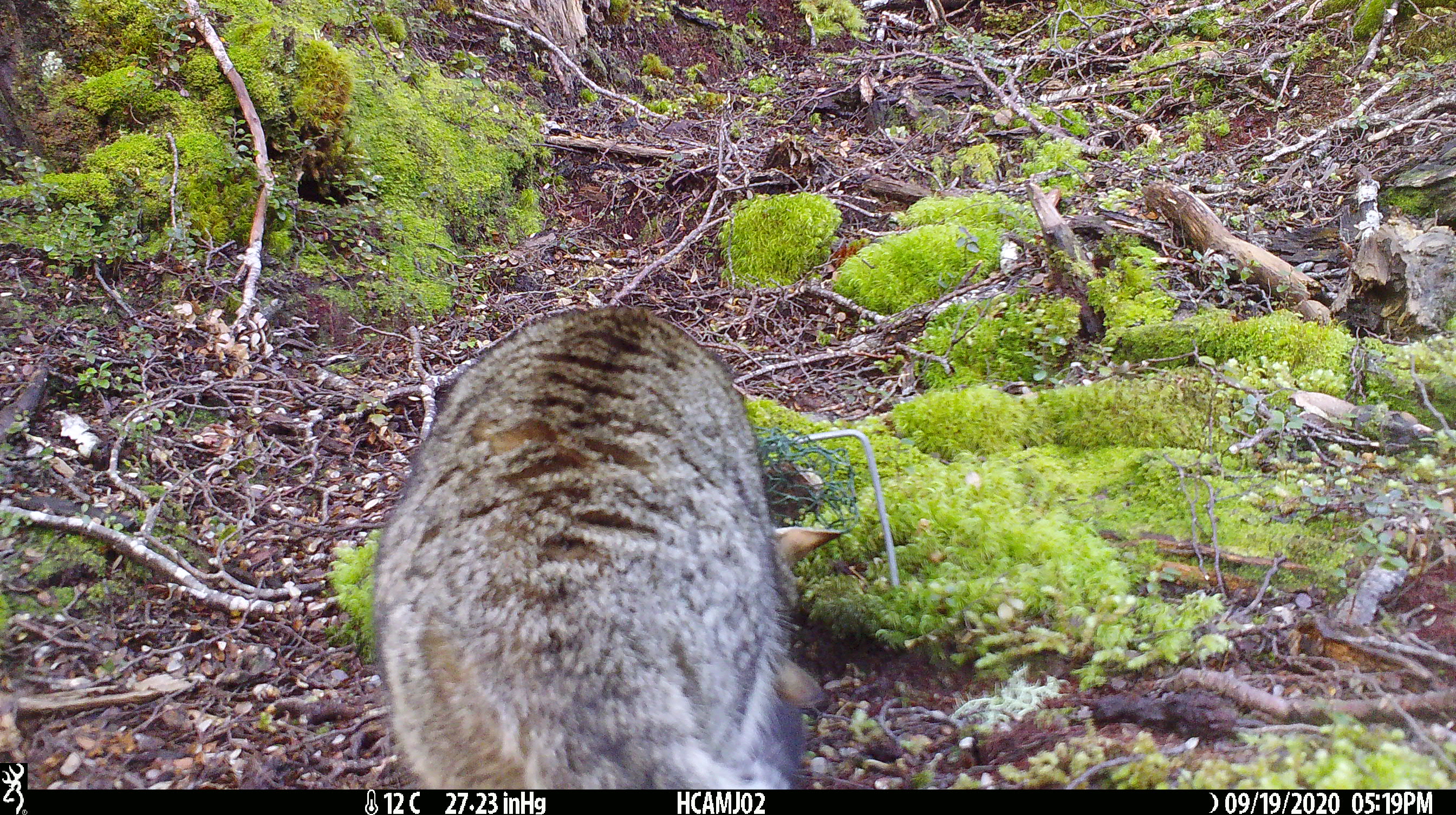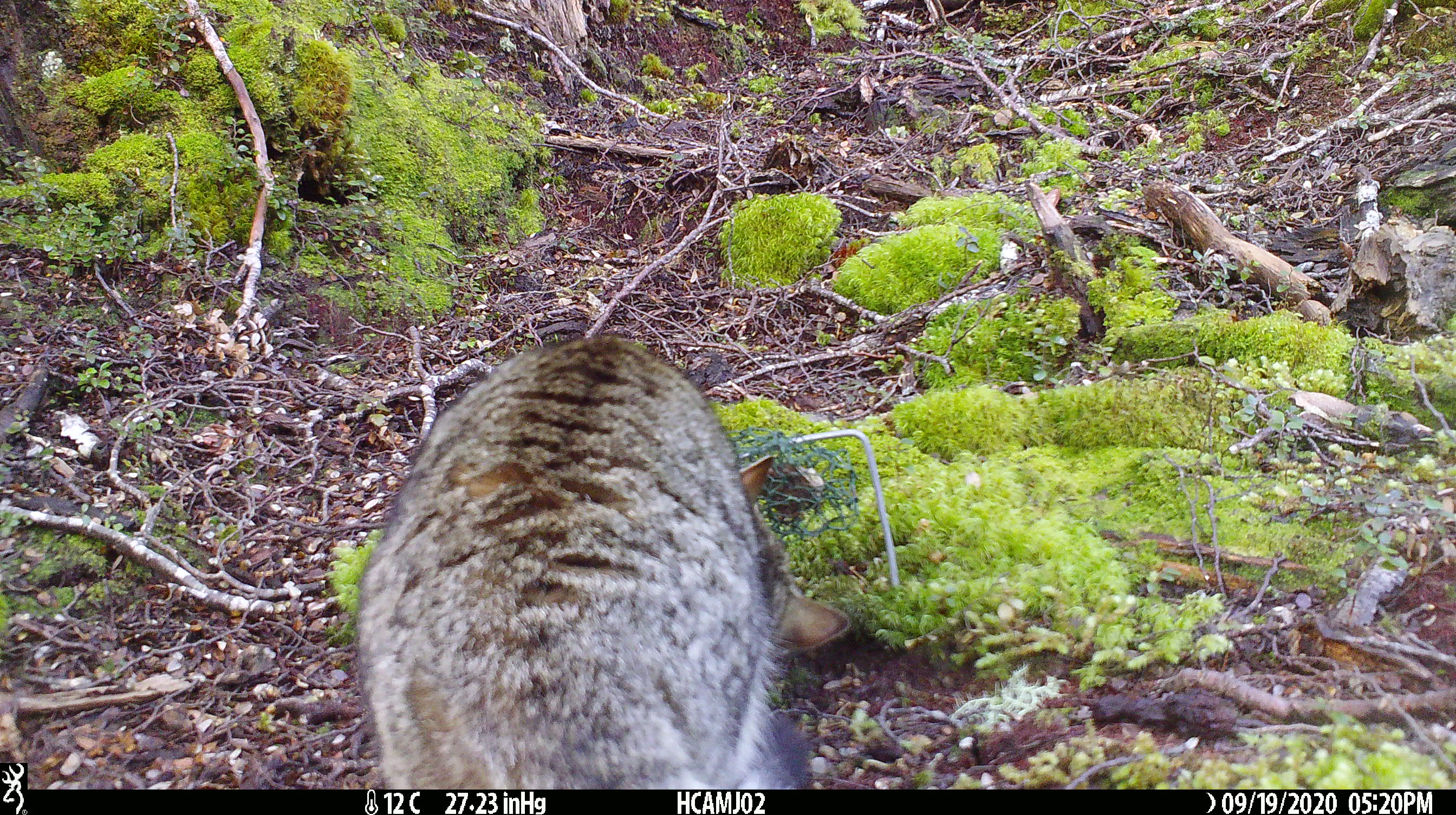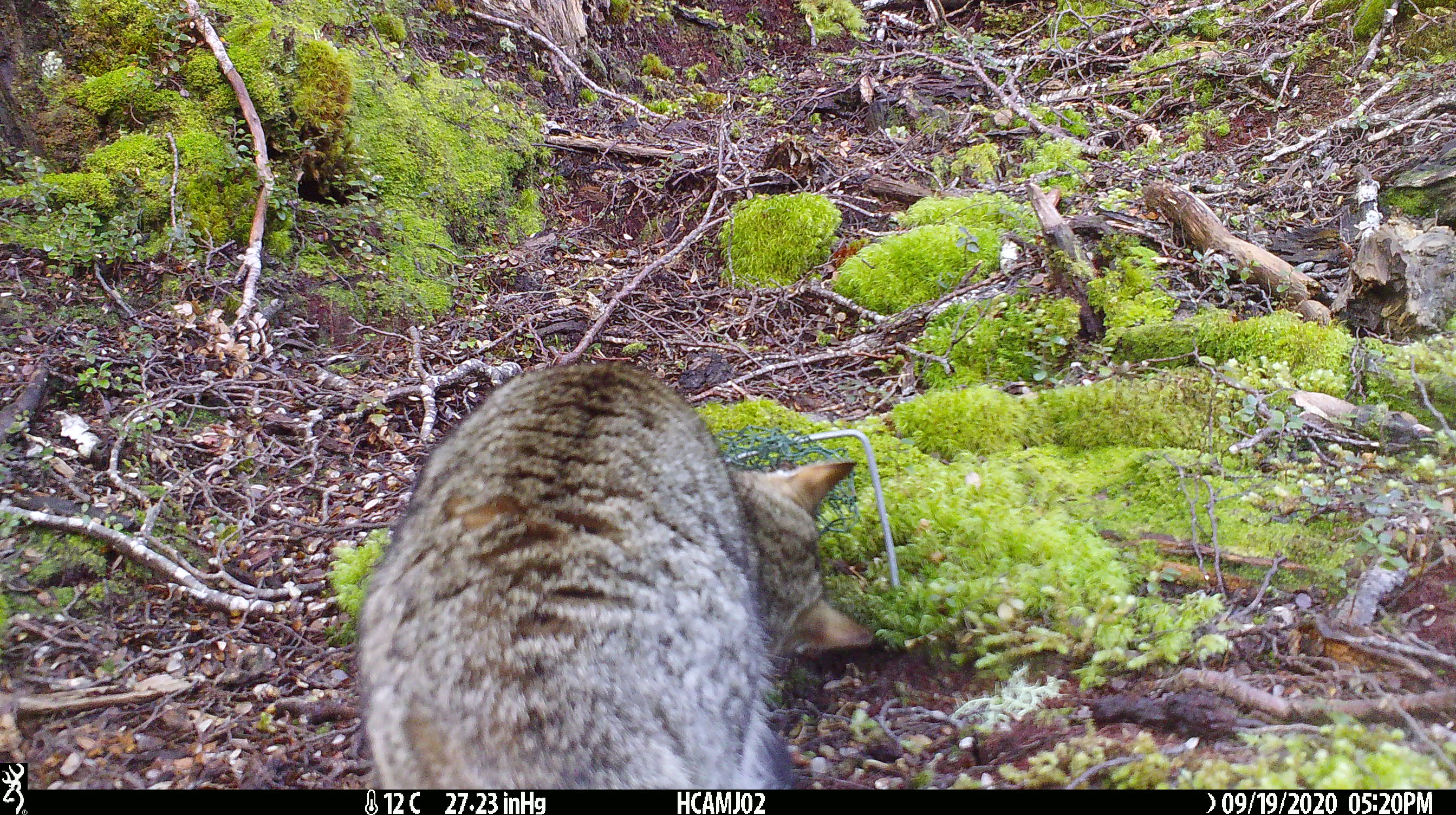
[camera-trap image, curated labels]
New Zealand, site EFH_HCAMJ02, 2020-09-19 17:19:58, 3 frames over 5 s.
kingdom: Animalia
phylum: Chordata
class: Mammalia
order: Carnivora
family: Felidae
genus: Felis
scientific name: Felis catus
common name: domestic cat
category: cat